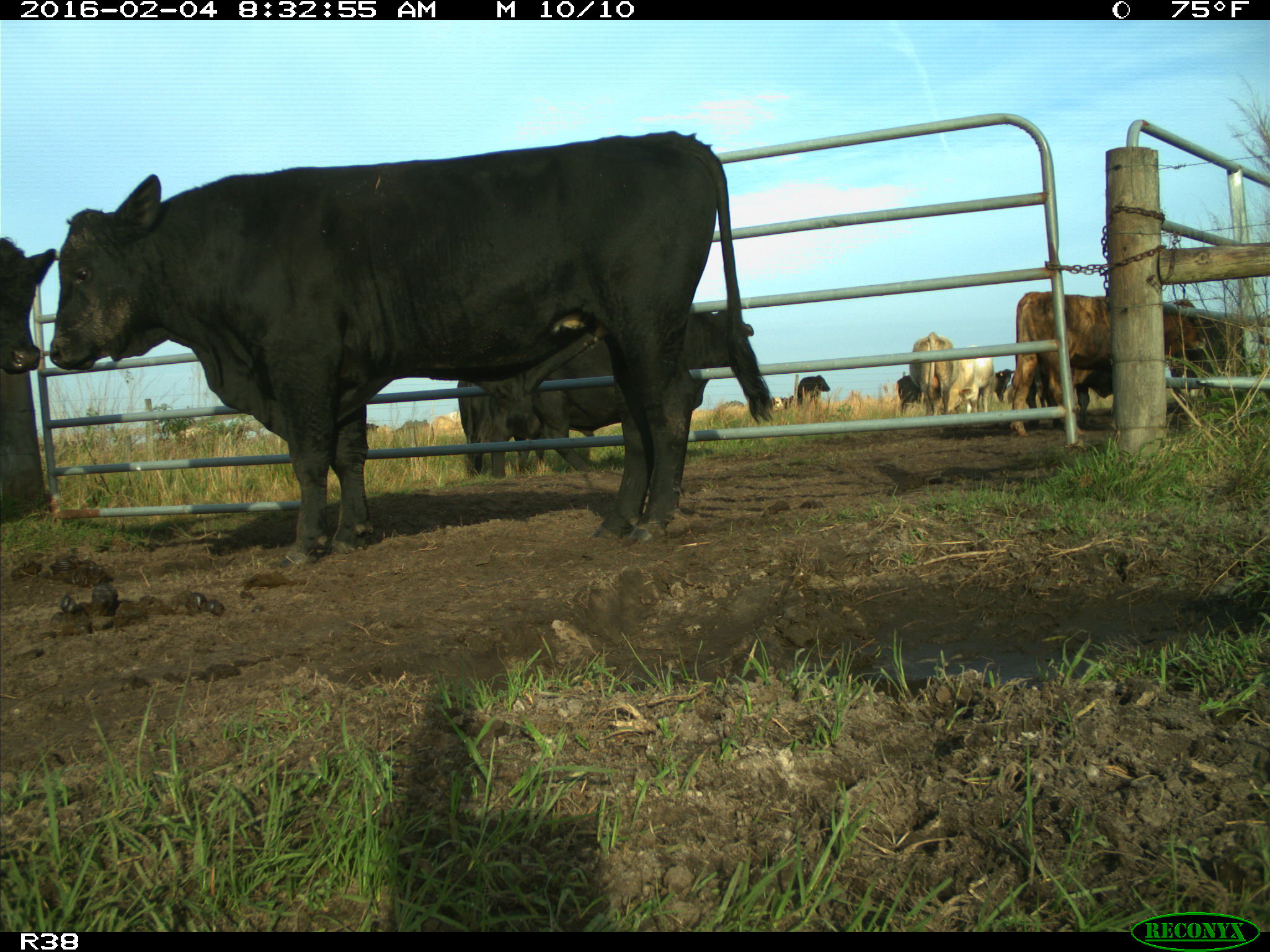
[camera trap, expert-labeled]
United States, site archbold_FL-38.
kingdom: Animalia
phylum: Chordata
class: Mammalia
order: Artiodactyla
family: Bovidae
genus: Bos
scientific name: Bos taurus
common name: domestic cow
Bos taurus (domestic cow).